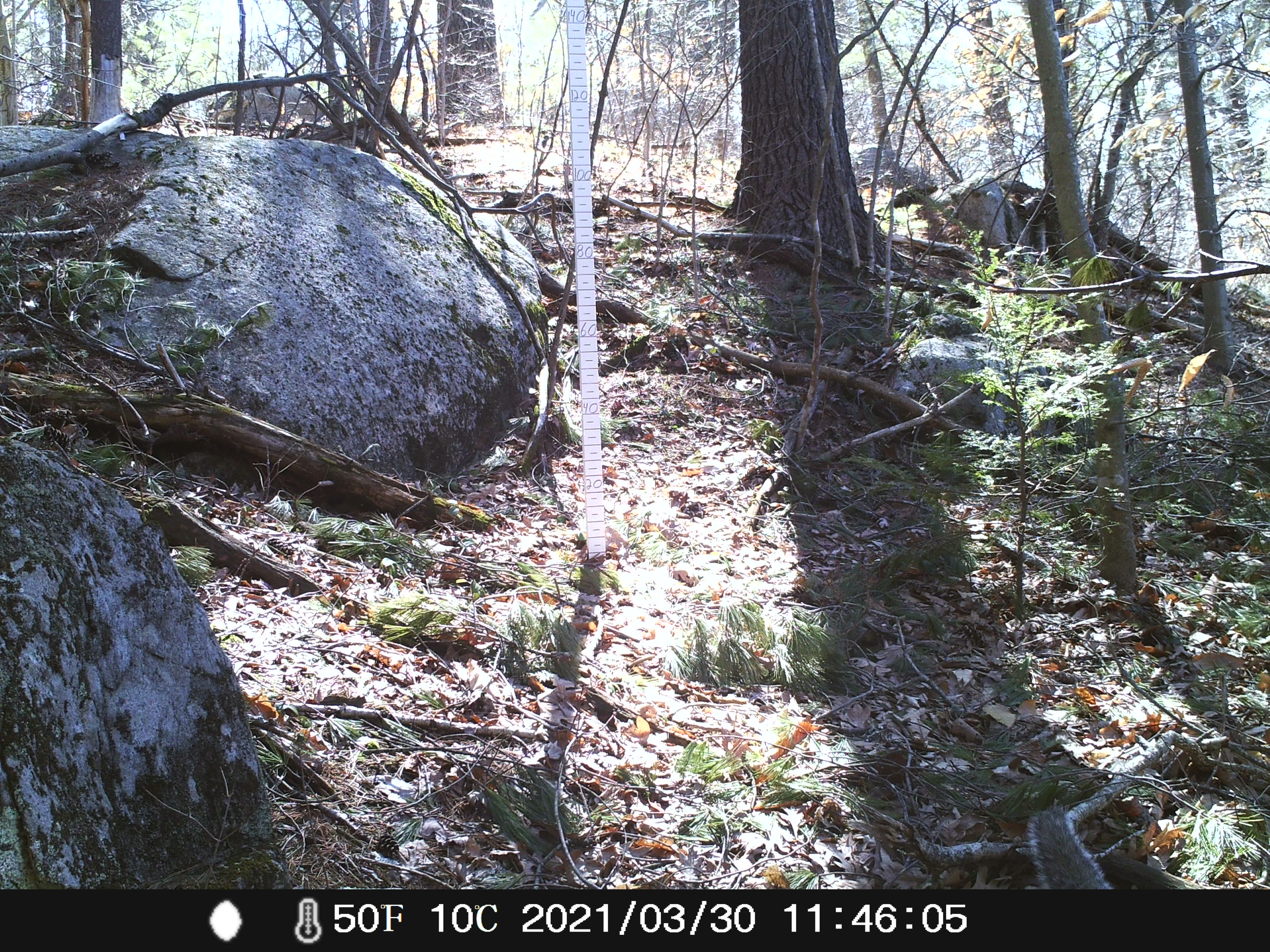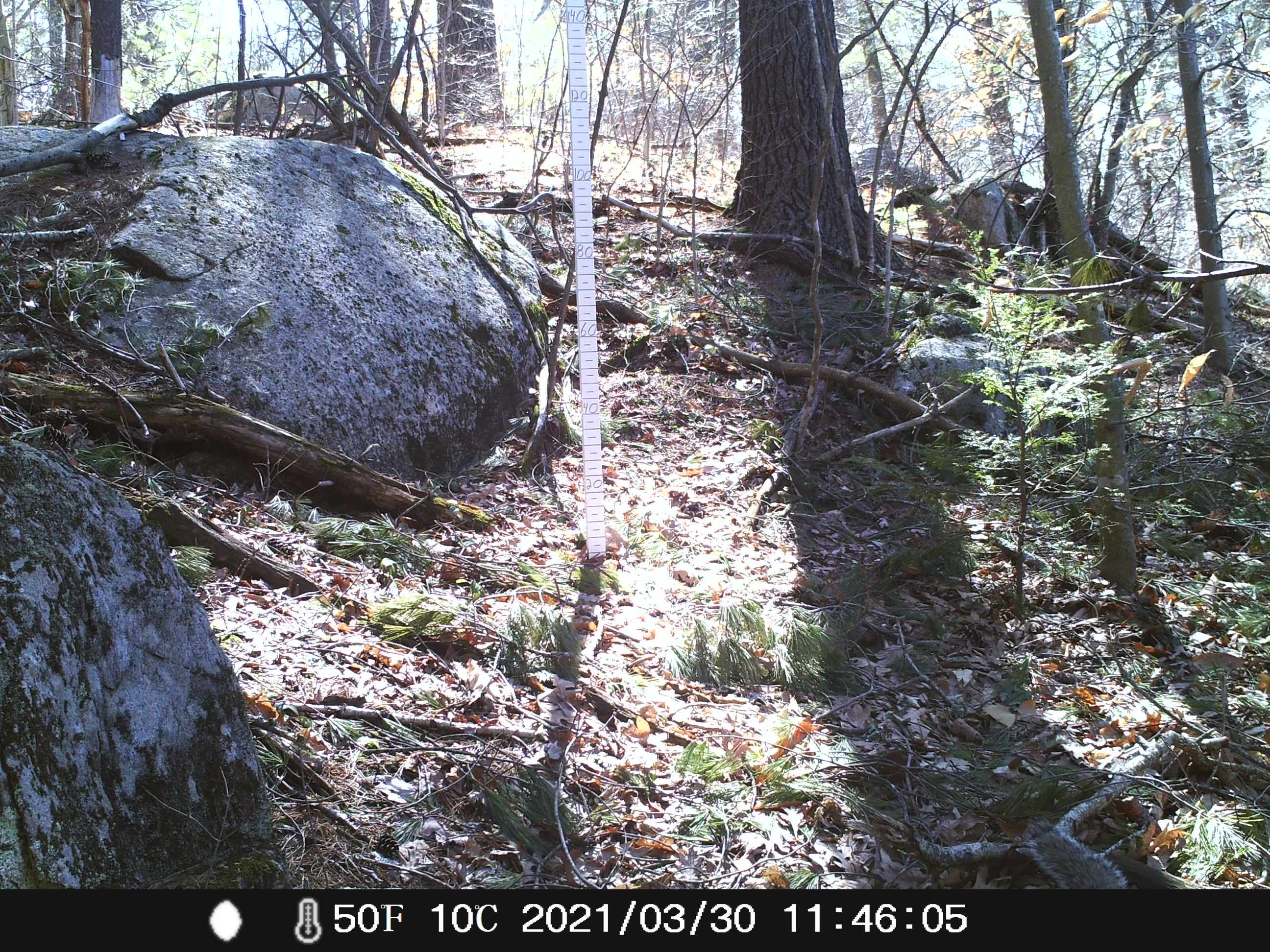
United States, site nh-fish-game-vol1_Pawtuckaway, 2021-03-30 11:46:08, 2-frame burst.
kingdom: Animalia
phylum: Chordata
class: Mammalia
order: Rodentia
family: Sciuridae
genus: Sciurus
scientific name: Sciurus carolinensis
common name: gray squirrel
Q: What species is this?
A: Gray squirrel (Sciurus carolinensis).